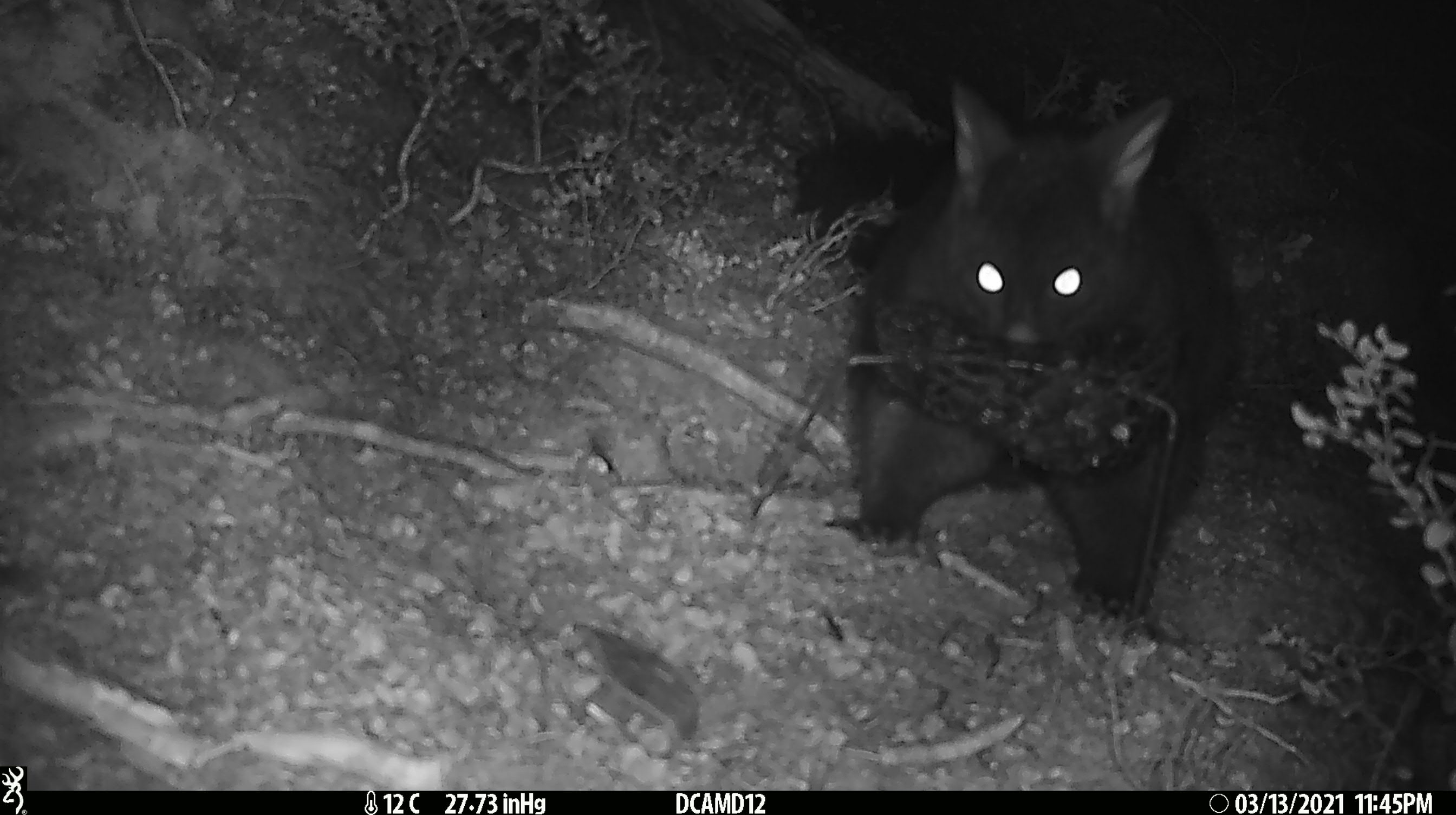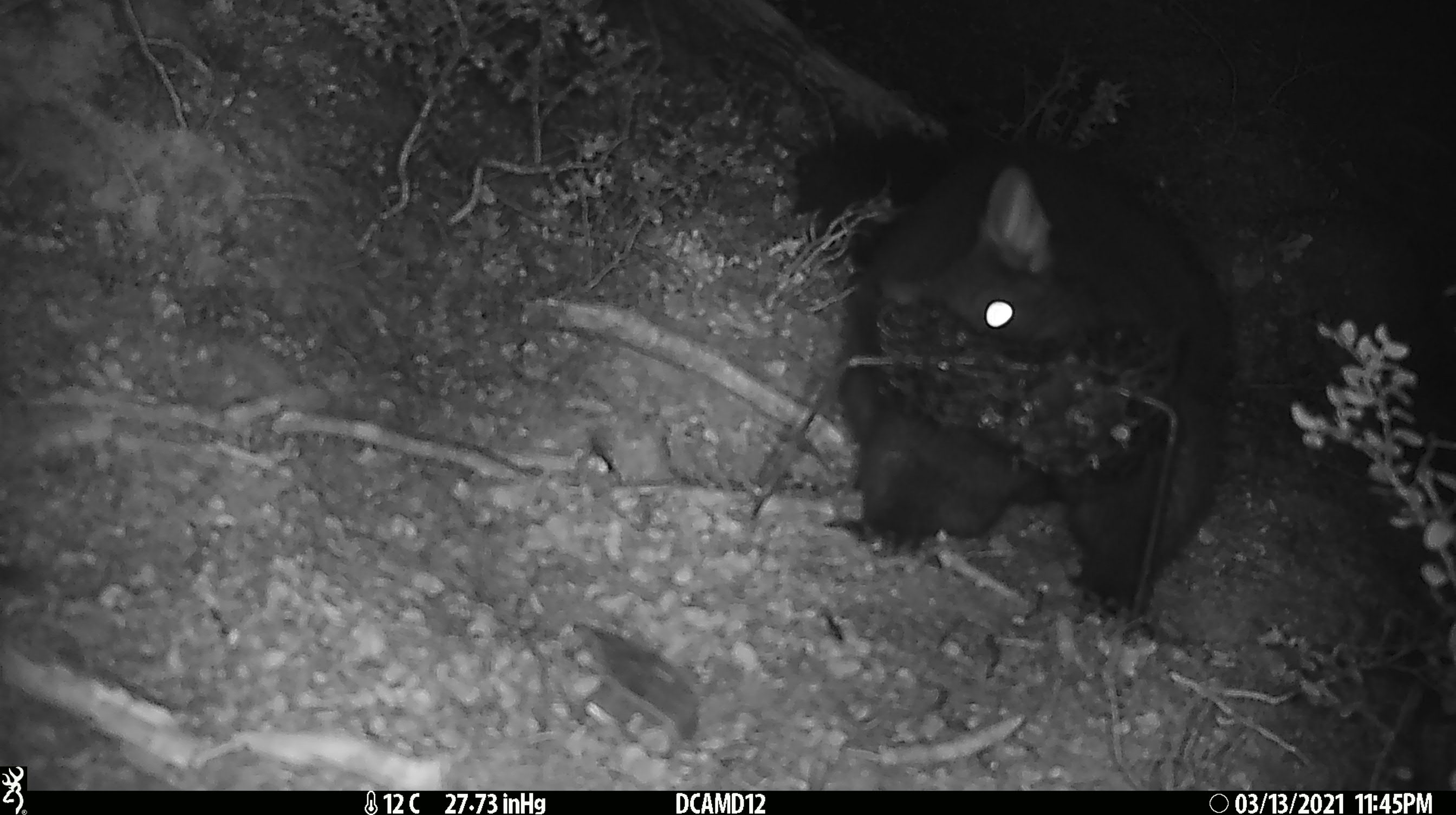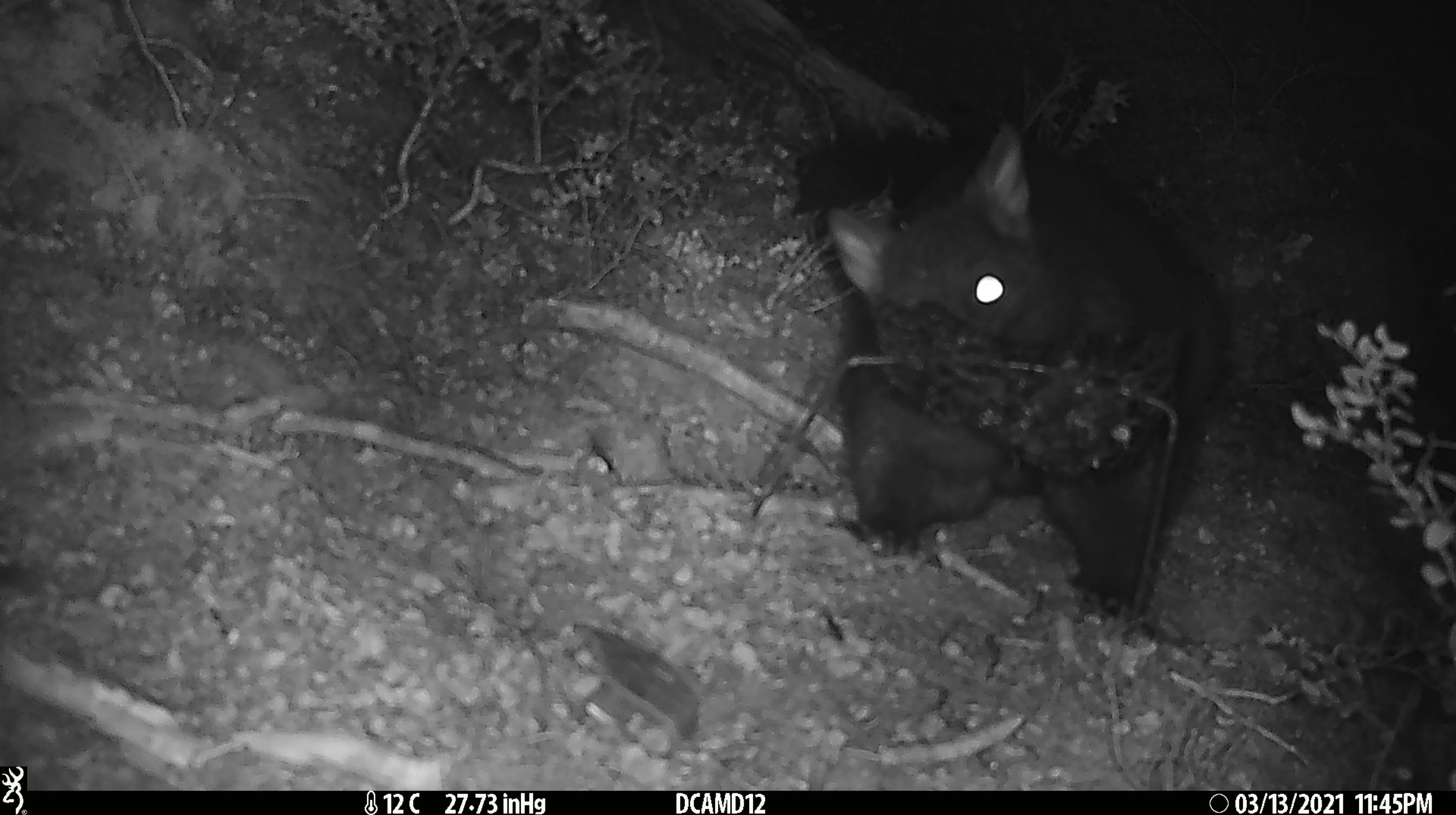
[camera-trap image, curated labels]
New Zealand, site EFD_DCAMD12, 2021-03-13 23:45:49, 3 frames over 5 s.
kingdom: Animalia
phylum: Chordata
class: Mammalia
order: Diprotodontia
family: Phalangeridae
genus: Trichosurus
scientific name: Trichosurus vulpecula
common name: common brushtail possum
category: possum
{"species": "possum (common brushtail possum) (Trichosurus vulpecula)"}